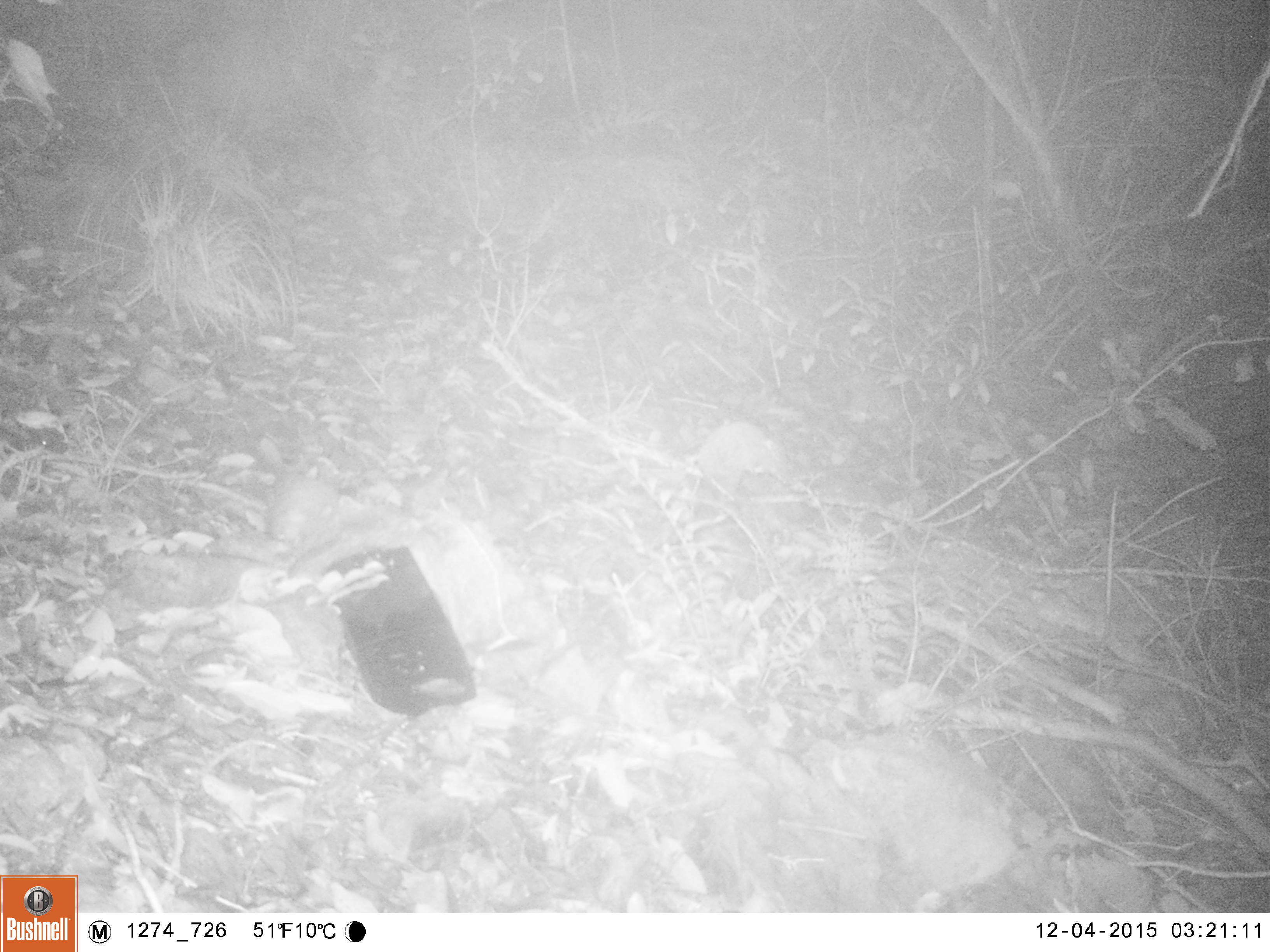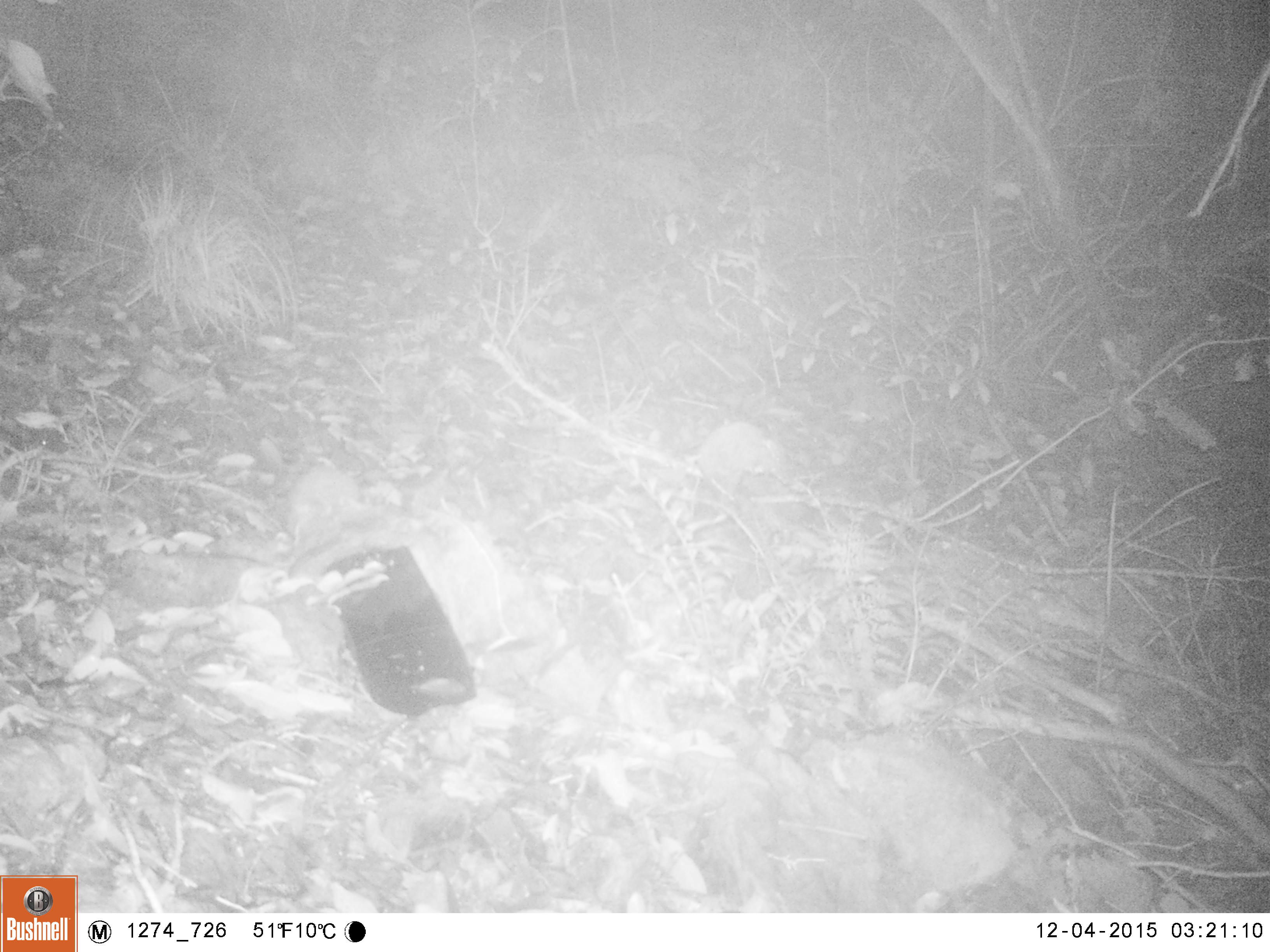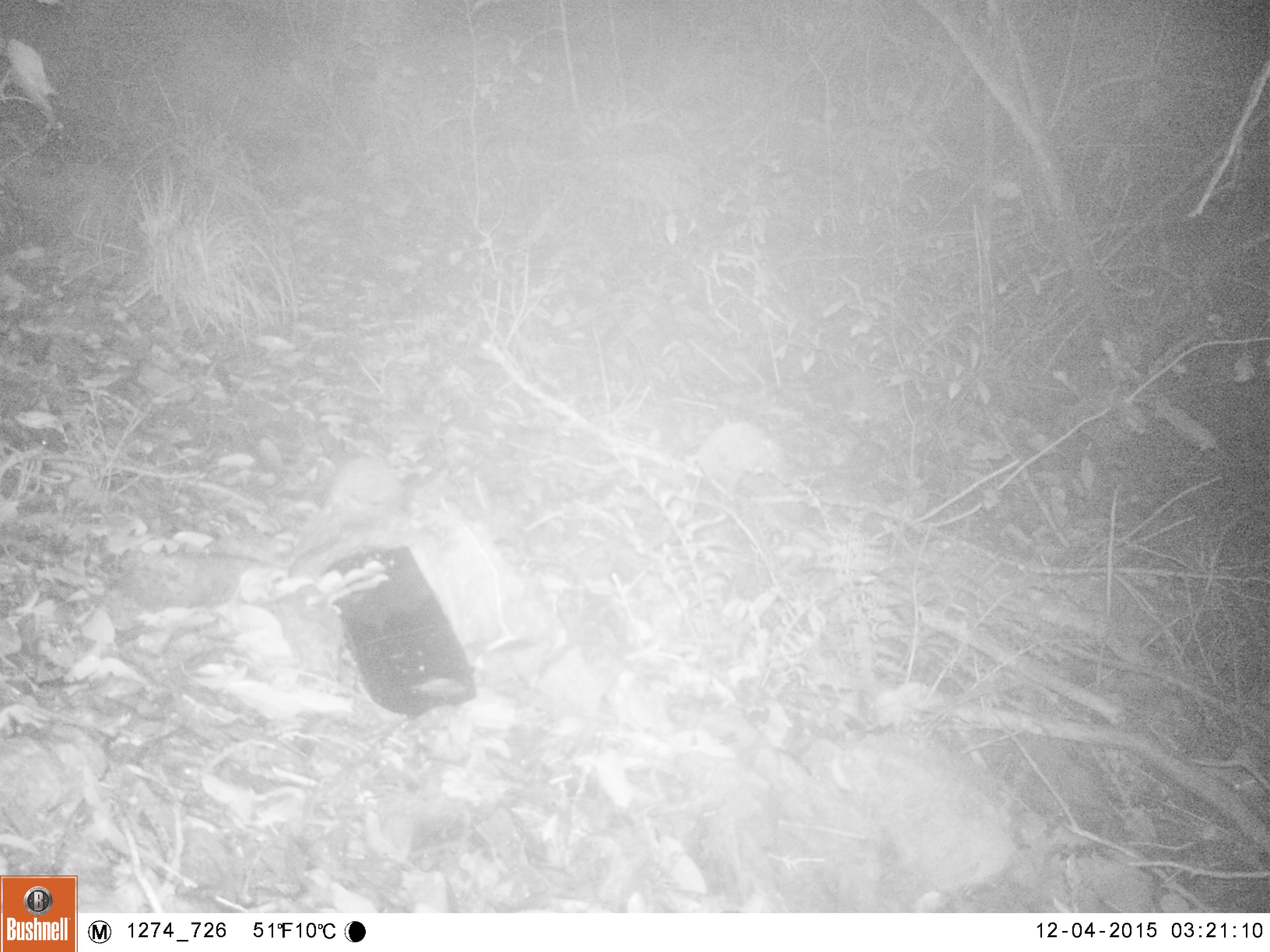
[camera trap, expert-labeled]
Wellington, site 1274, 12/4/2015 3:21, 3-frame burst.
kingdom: Animalia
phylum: Chordata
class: Mammalia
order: Didelphimorphia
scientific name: Didelphimorphia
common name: possum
Possum (Didelphimorphia).